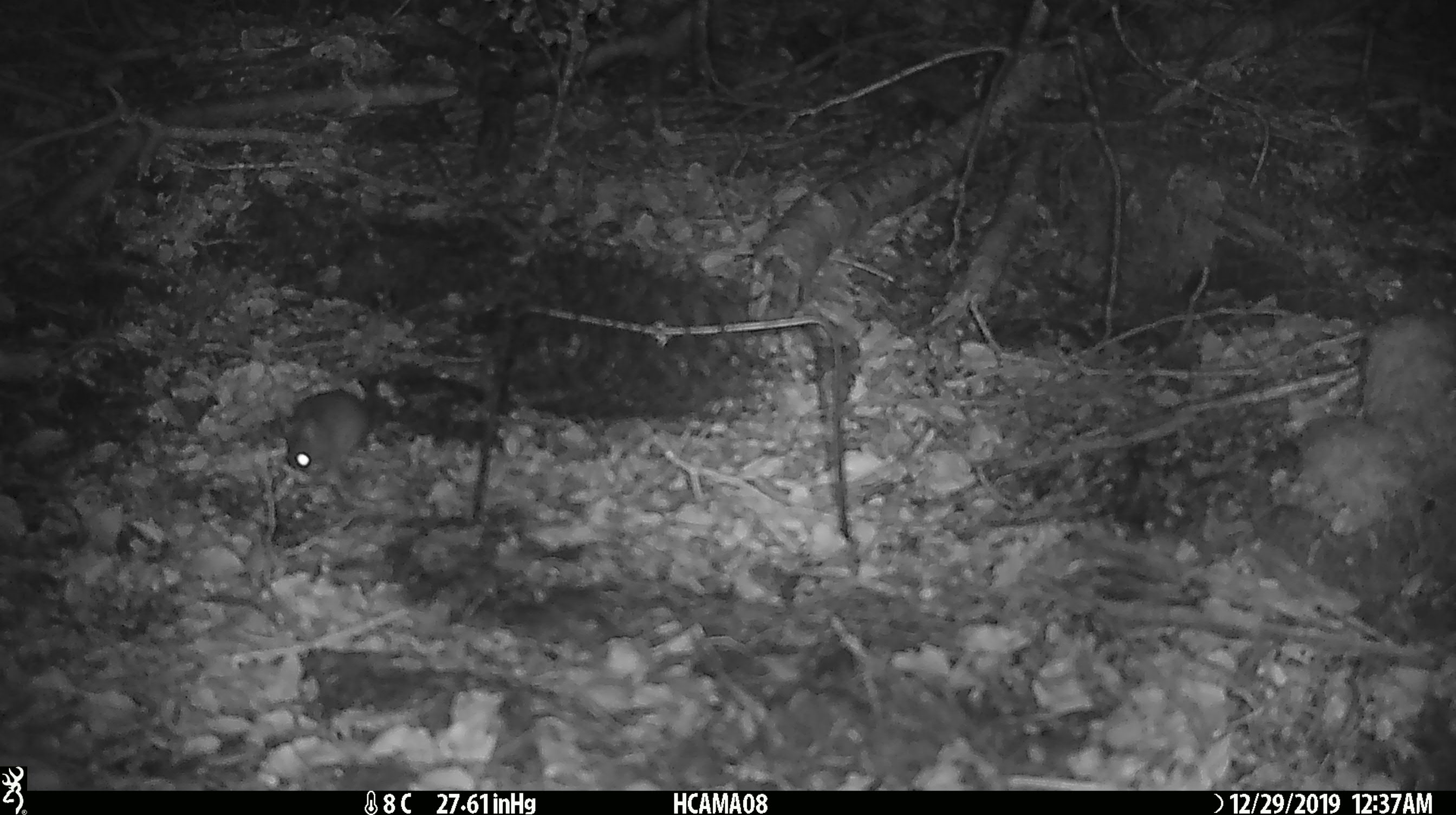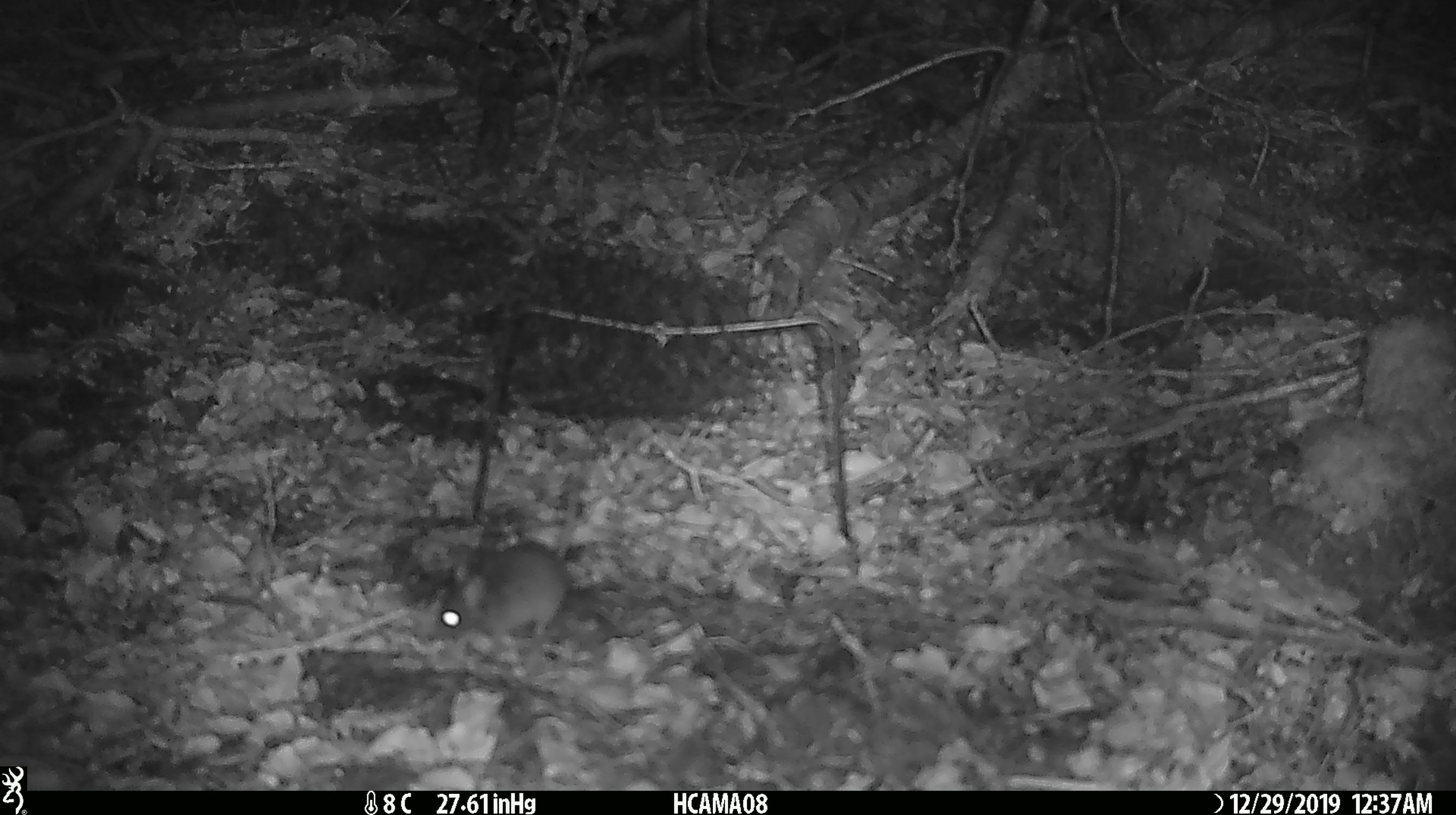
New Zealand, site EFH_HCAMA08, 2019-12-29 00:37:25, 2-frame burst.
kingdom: Animalia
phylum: Chordata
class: Mammalia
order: Rodentia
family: Muridae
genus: Mus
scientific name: Mus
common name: mouse